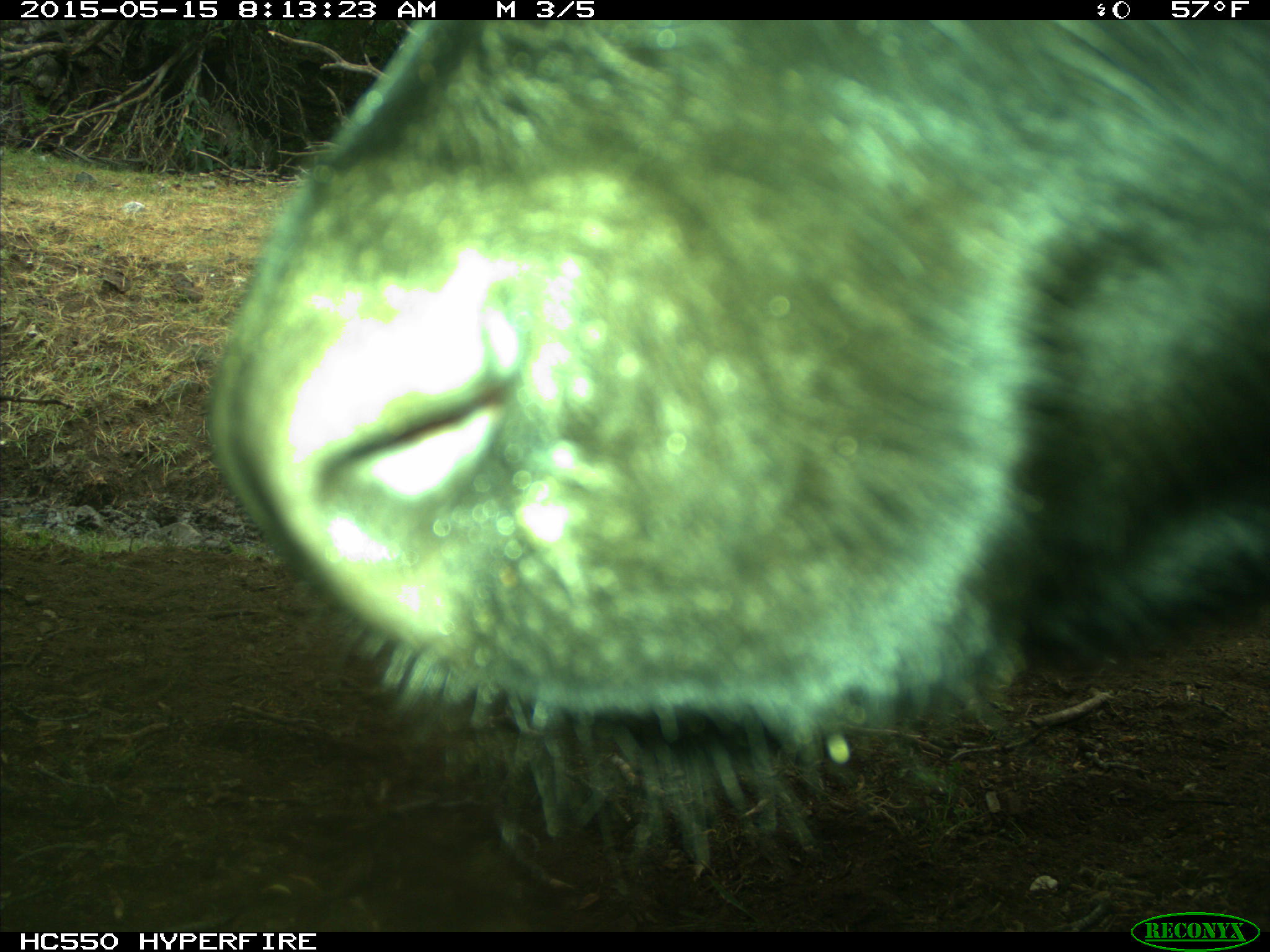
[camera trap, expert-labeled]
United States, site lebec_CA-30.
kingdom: Animalia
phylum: Chordata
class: Mammalia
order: Artiodactyla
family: Bovidae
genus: Bos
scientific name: Bos taurus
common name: domestic cow